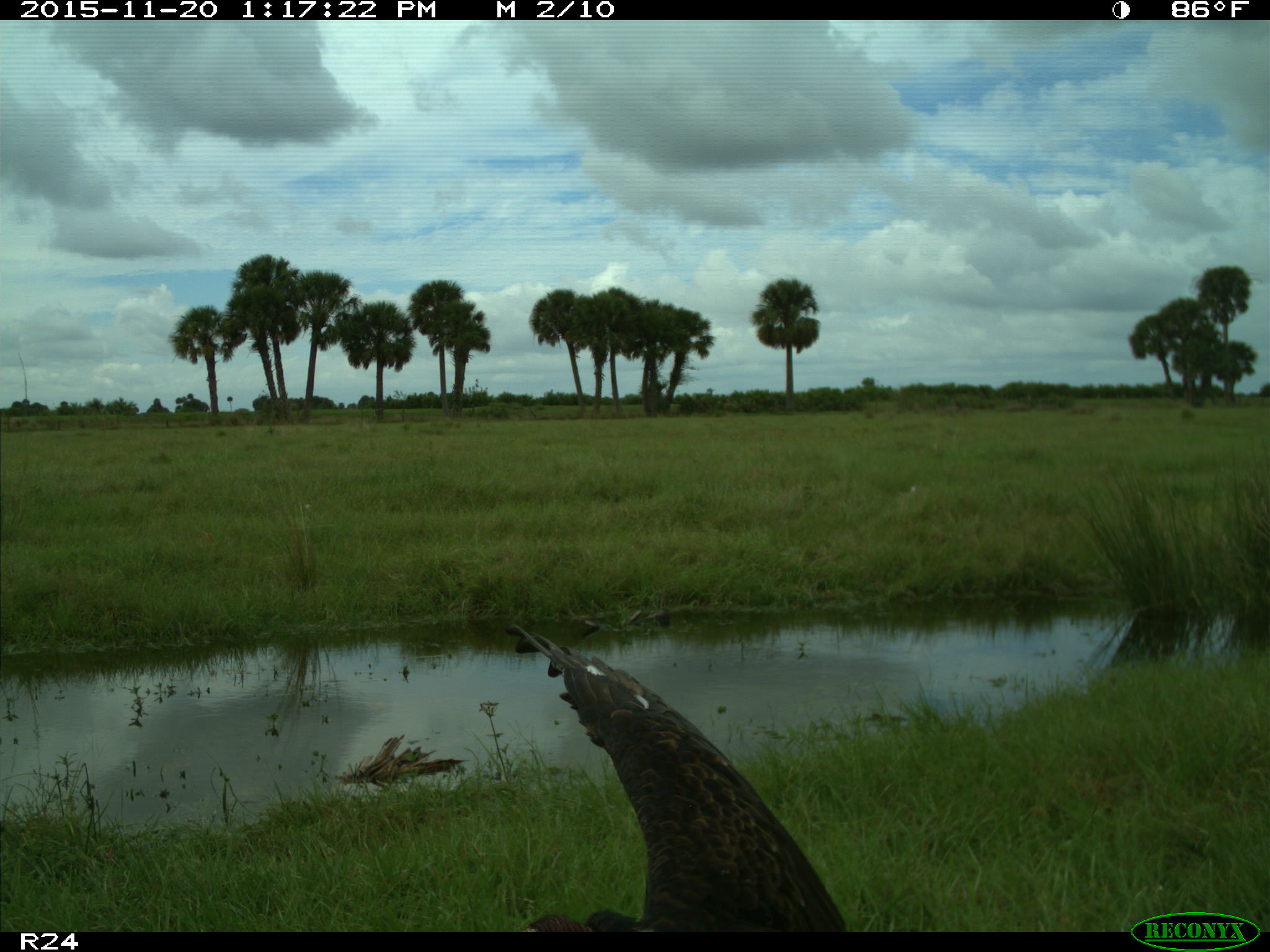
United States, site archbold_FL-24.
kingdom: Animalia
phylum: Chordata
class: Aves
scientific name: Aves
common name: birds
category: unidentified bird